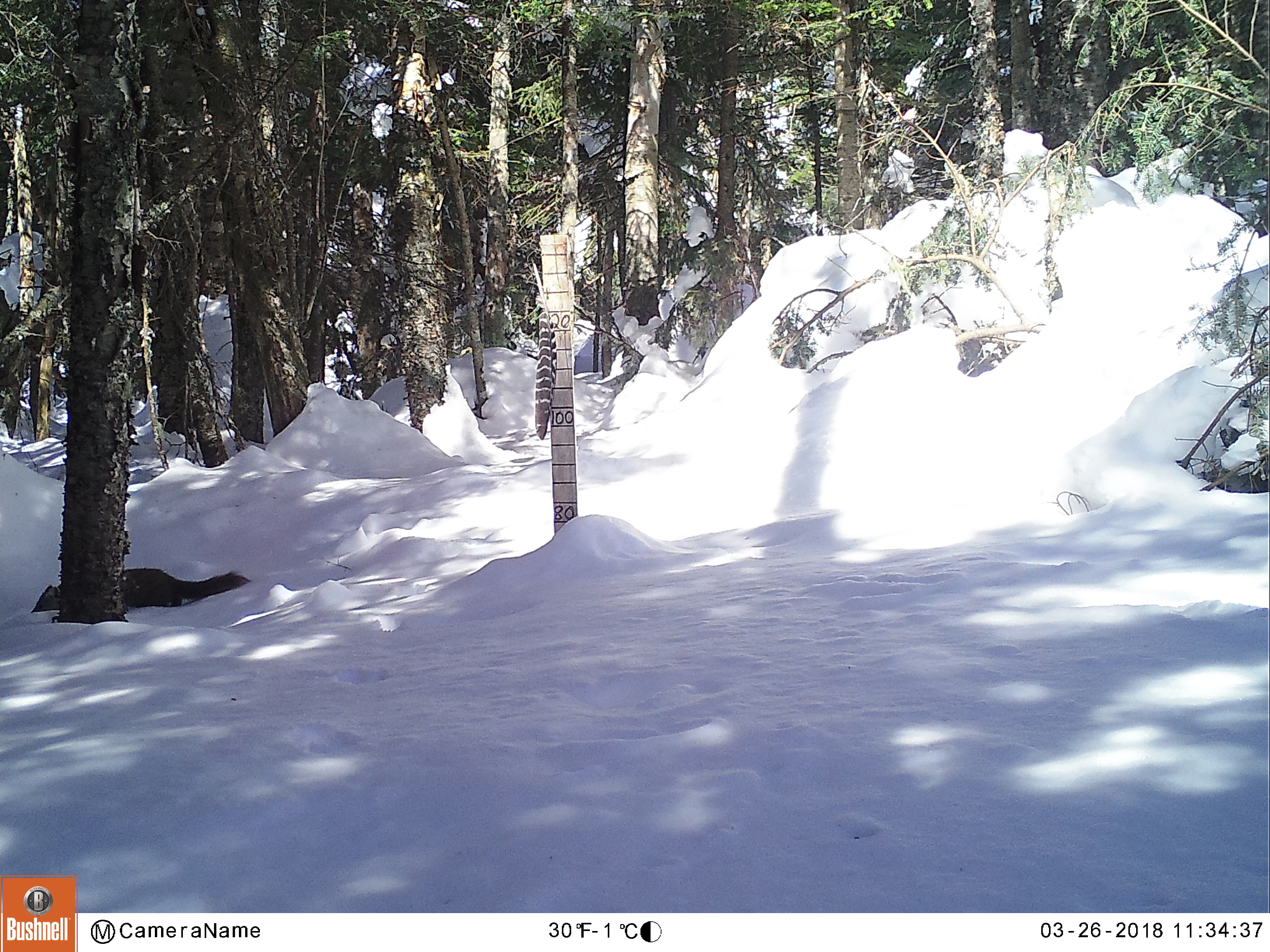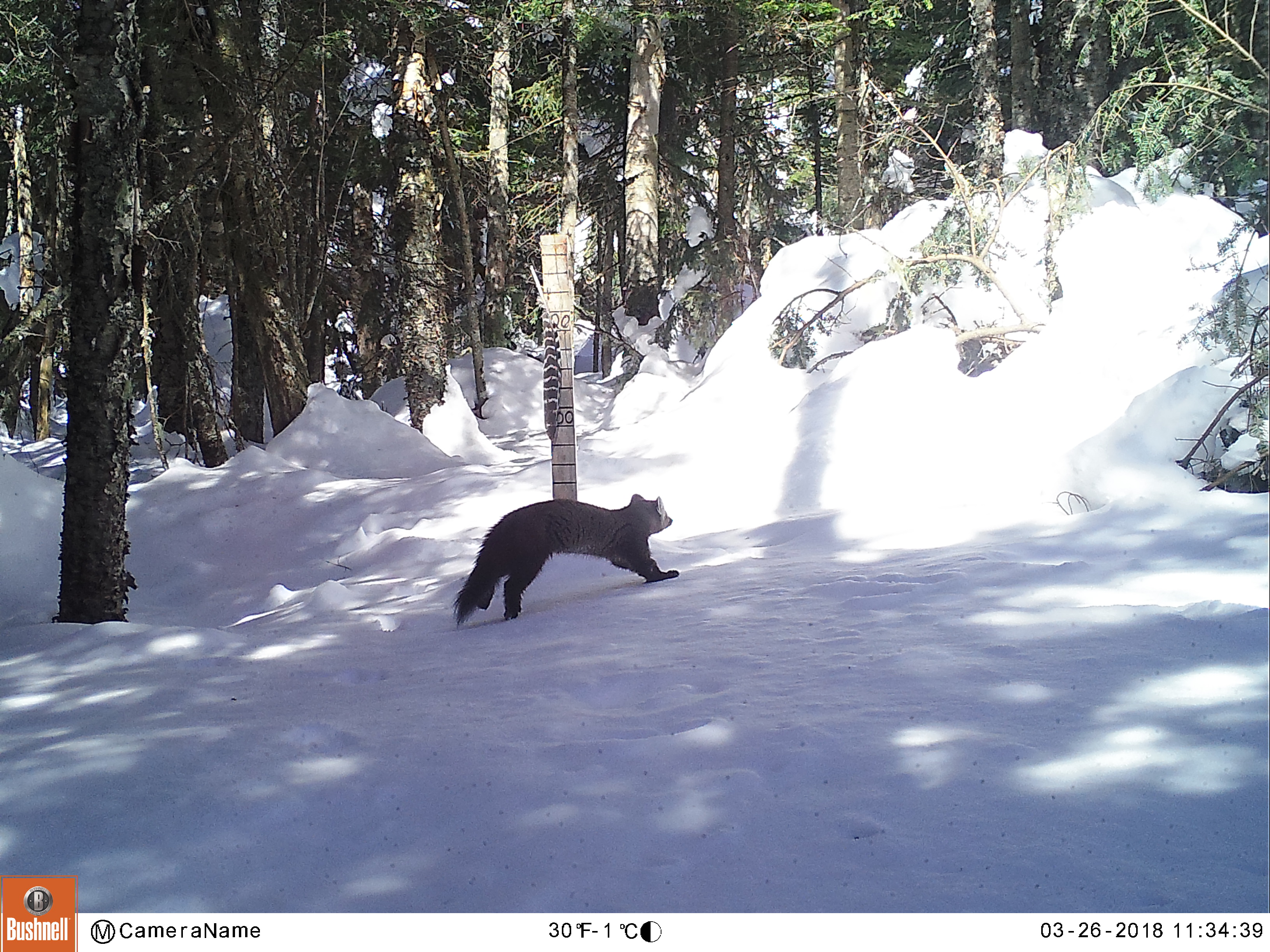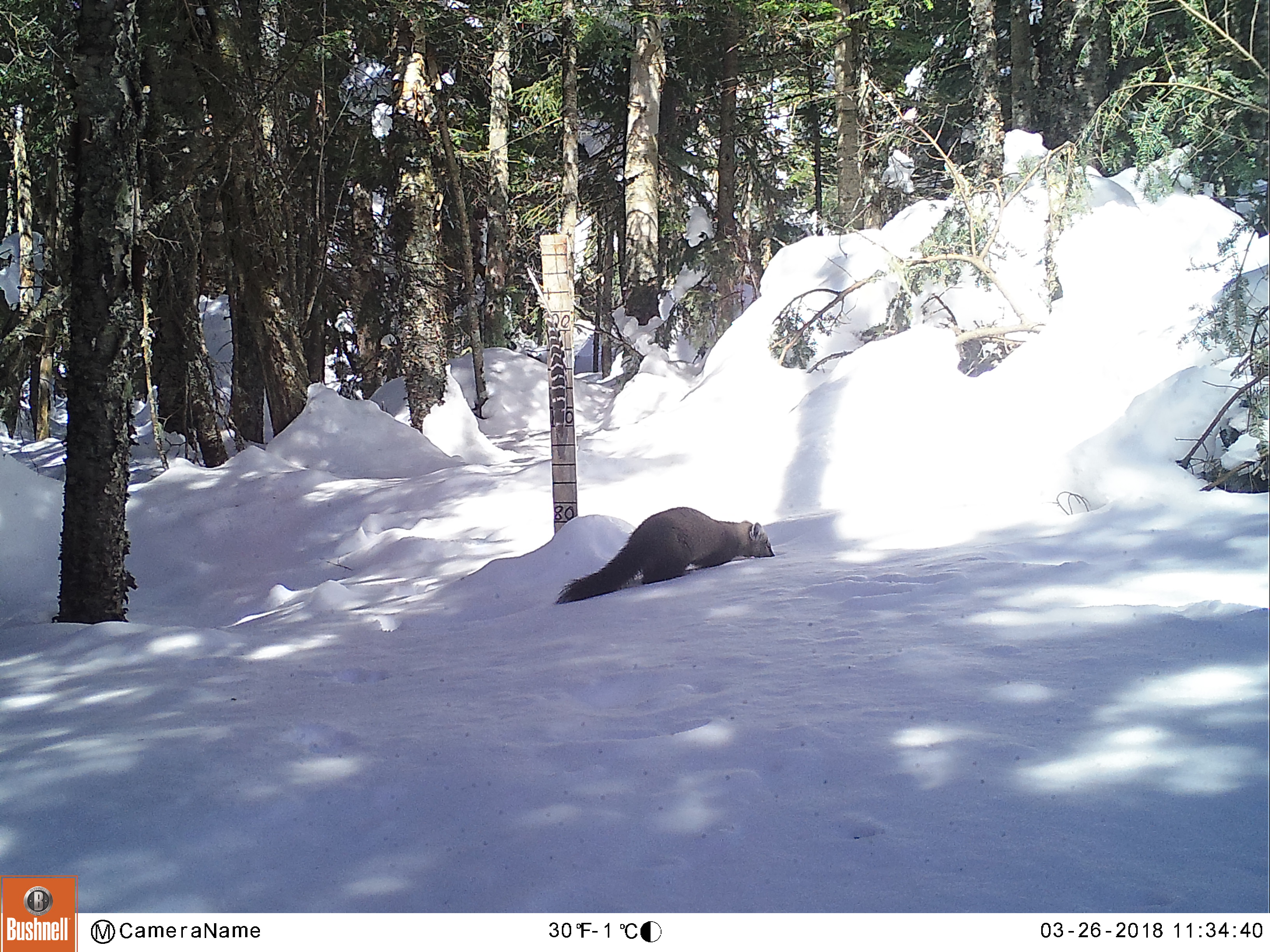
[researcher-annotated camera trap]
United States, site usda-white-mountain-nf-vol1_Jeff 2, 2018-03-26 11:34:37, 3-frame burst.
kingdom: Animalia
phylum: Chordata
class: Mammalia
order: Carnivora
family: Mustelidae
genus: Martes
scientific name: Martes americana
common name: american marten